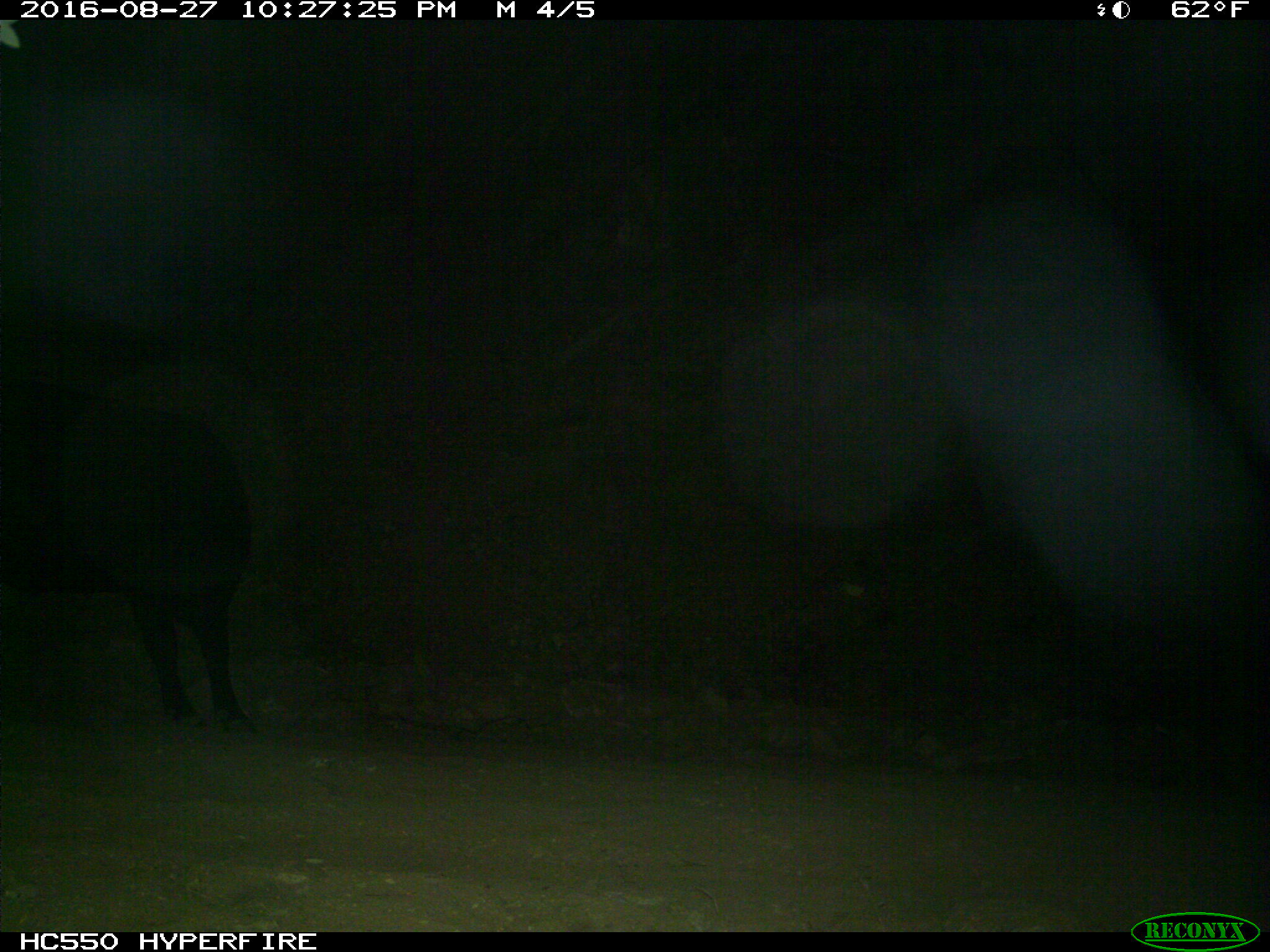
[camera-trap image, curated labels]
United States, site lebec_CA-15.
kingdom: Animalia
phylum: Chordata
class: Mammalia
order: Artiodactyla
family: Bovidae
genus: Bos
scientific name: Bos taurus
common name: domestic cow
Bos taurus (domestic cow).